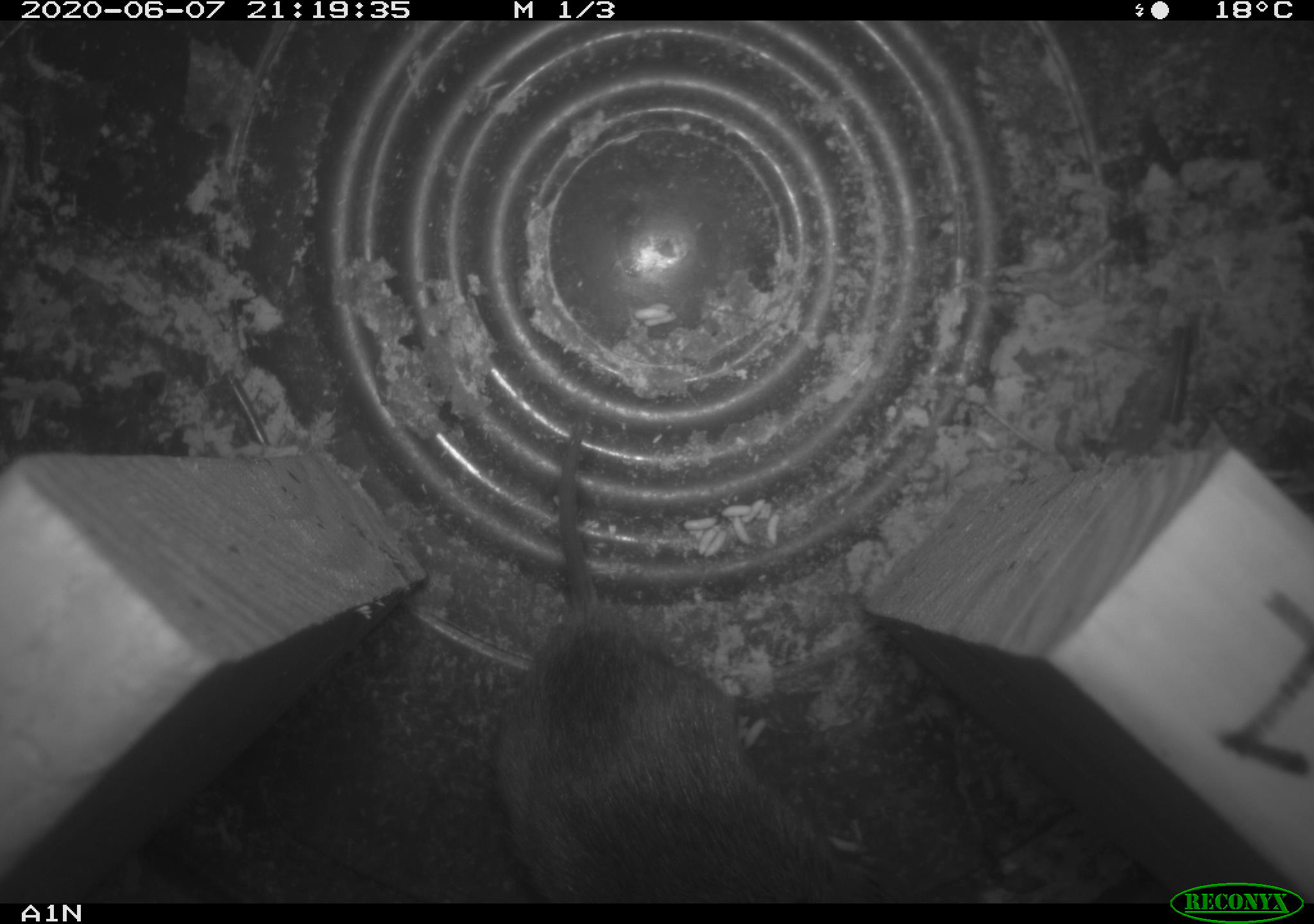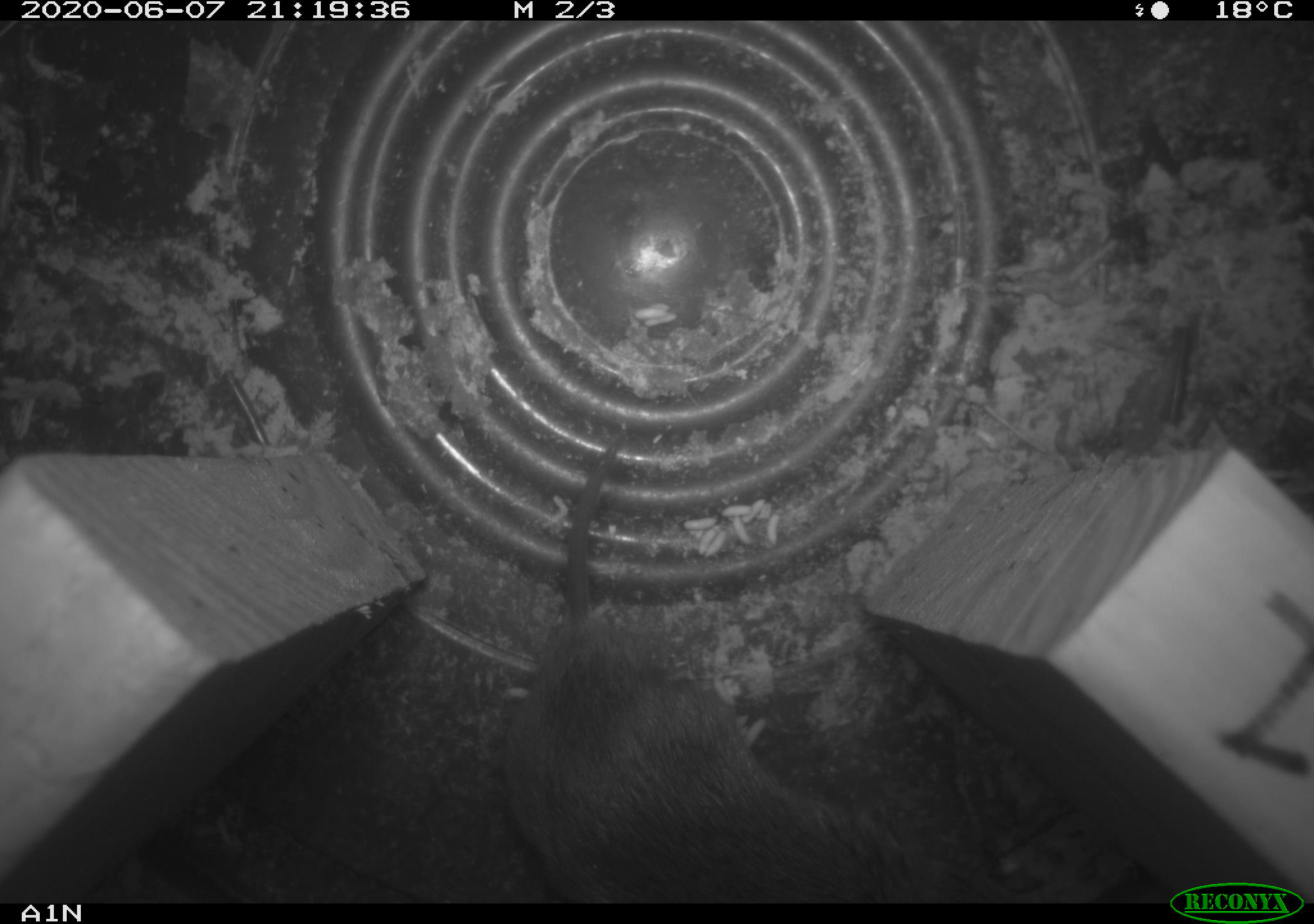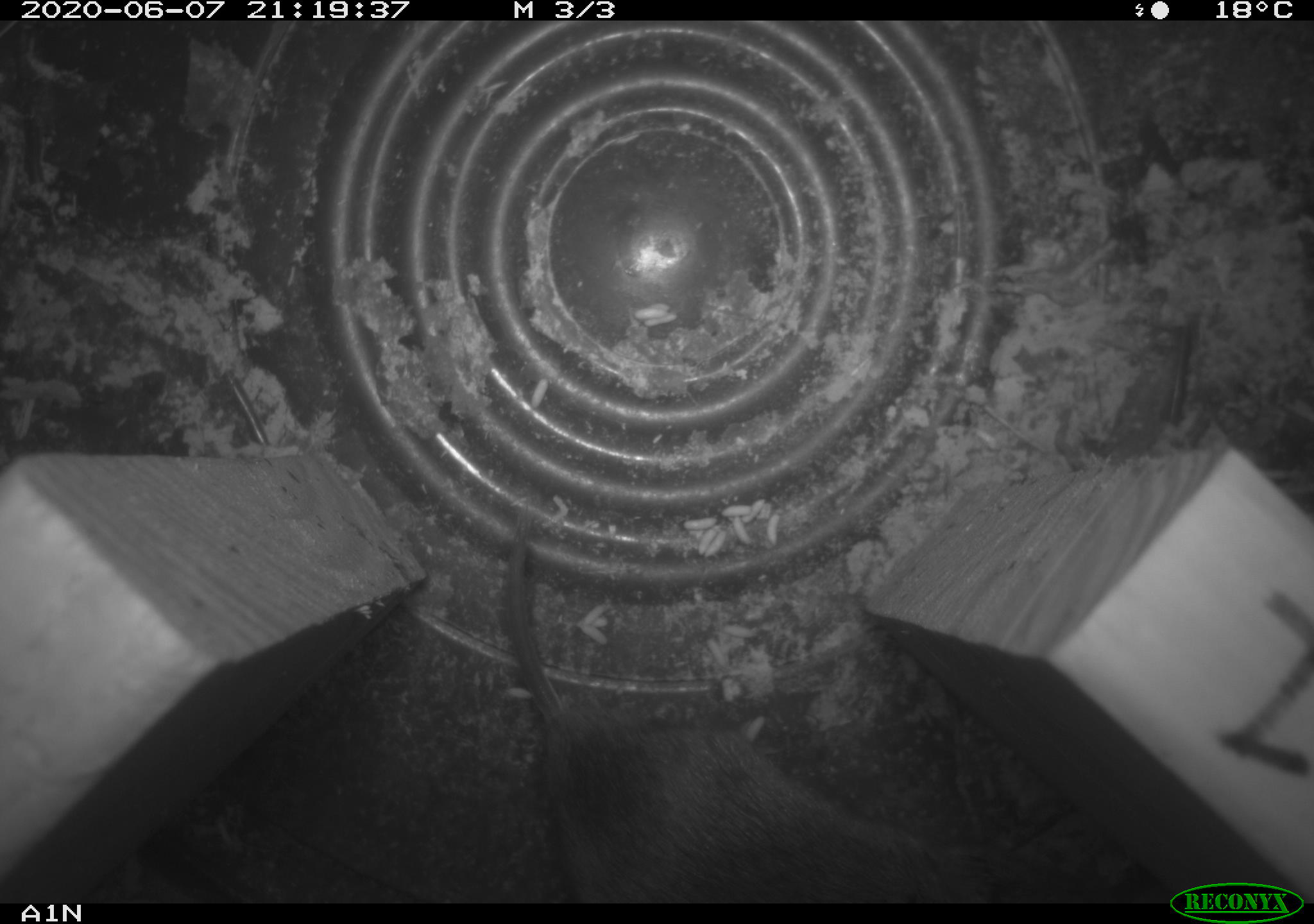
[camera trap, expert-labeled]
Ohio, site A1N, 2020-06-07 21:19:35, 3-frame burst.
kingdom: Animalia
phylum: Chordata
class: Mammalia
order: Rodentia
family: Cricetidae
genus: Microtus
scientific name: Microtus pennsylvanicus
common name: meadow vole